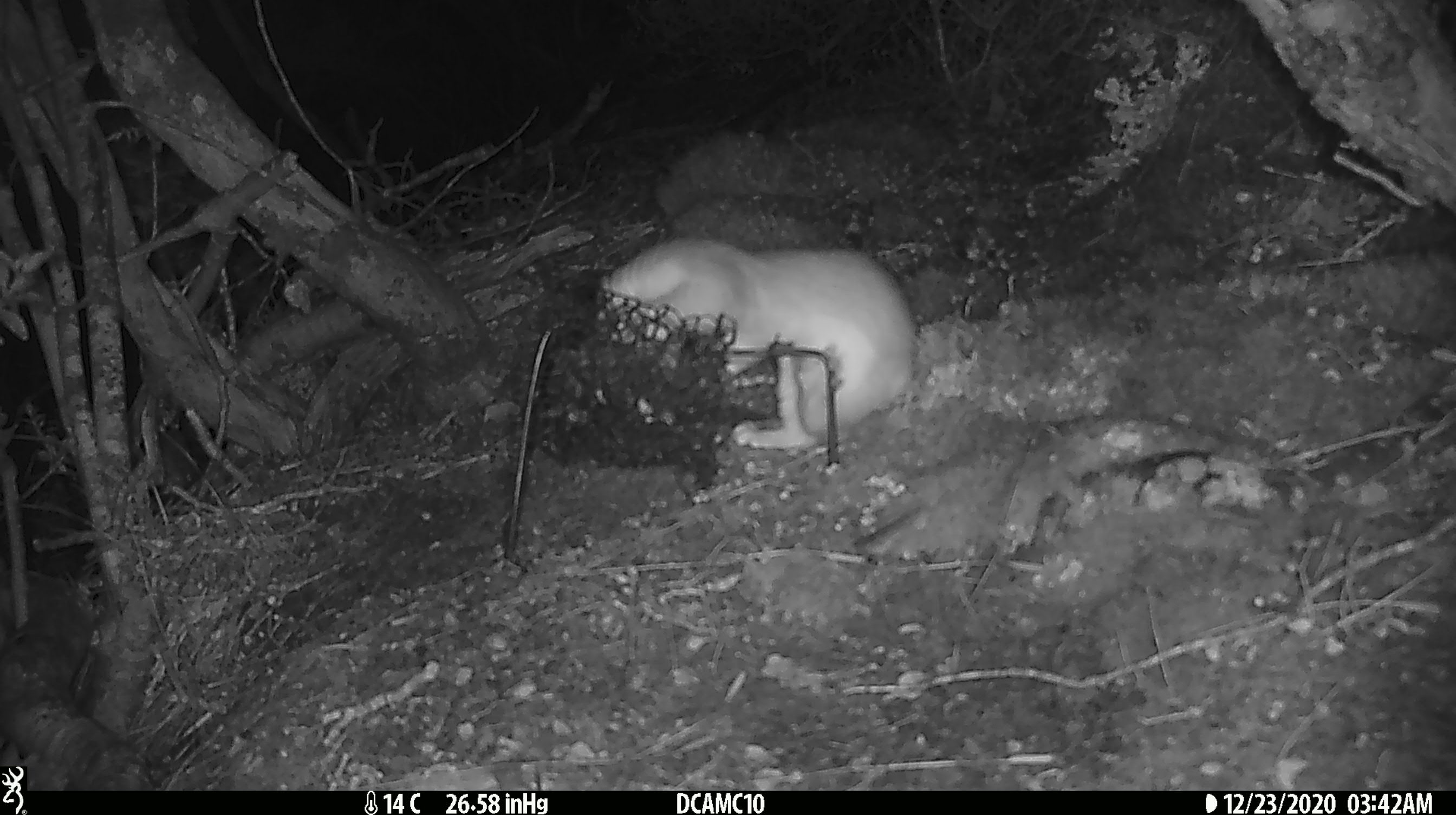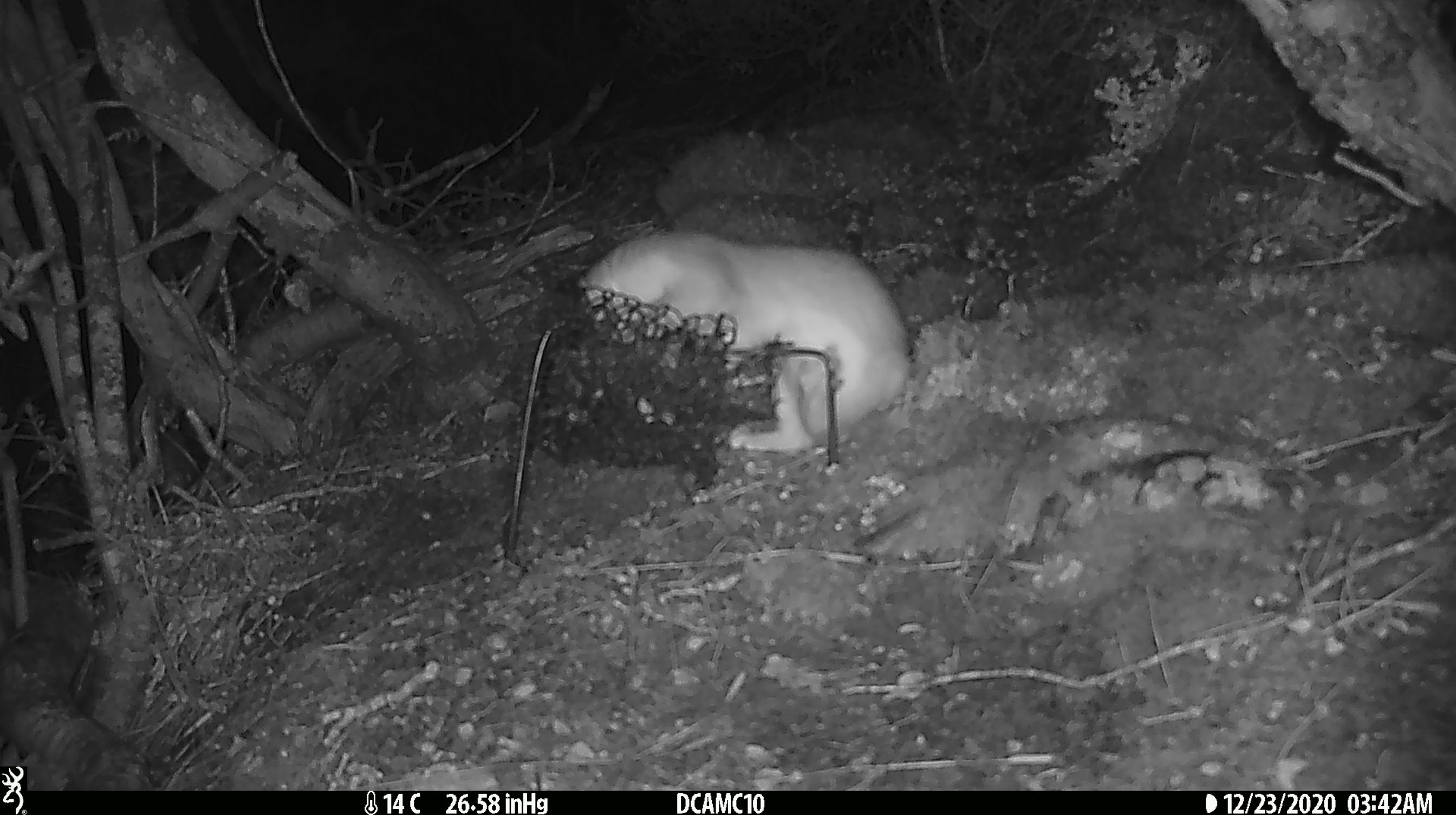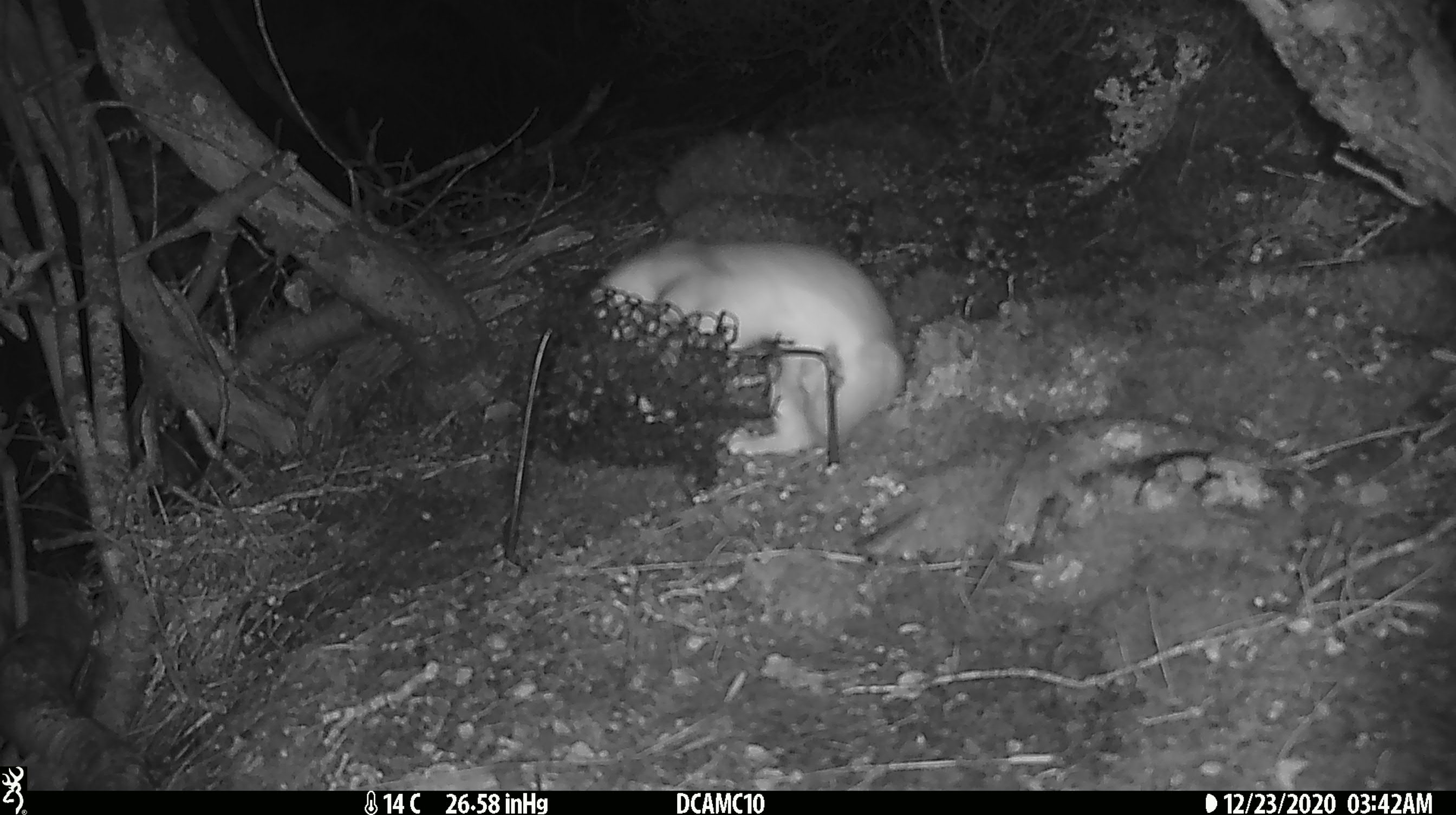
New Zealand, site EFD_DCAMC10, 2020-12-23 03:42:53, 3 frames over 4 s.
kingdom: Animalia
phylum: Chordata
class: Mammalia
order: Carnivora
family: Mustelidae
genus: Mustela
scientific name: Mustela erminea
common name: stoat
Stoat (Mustela erminea).